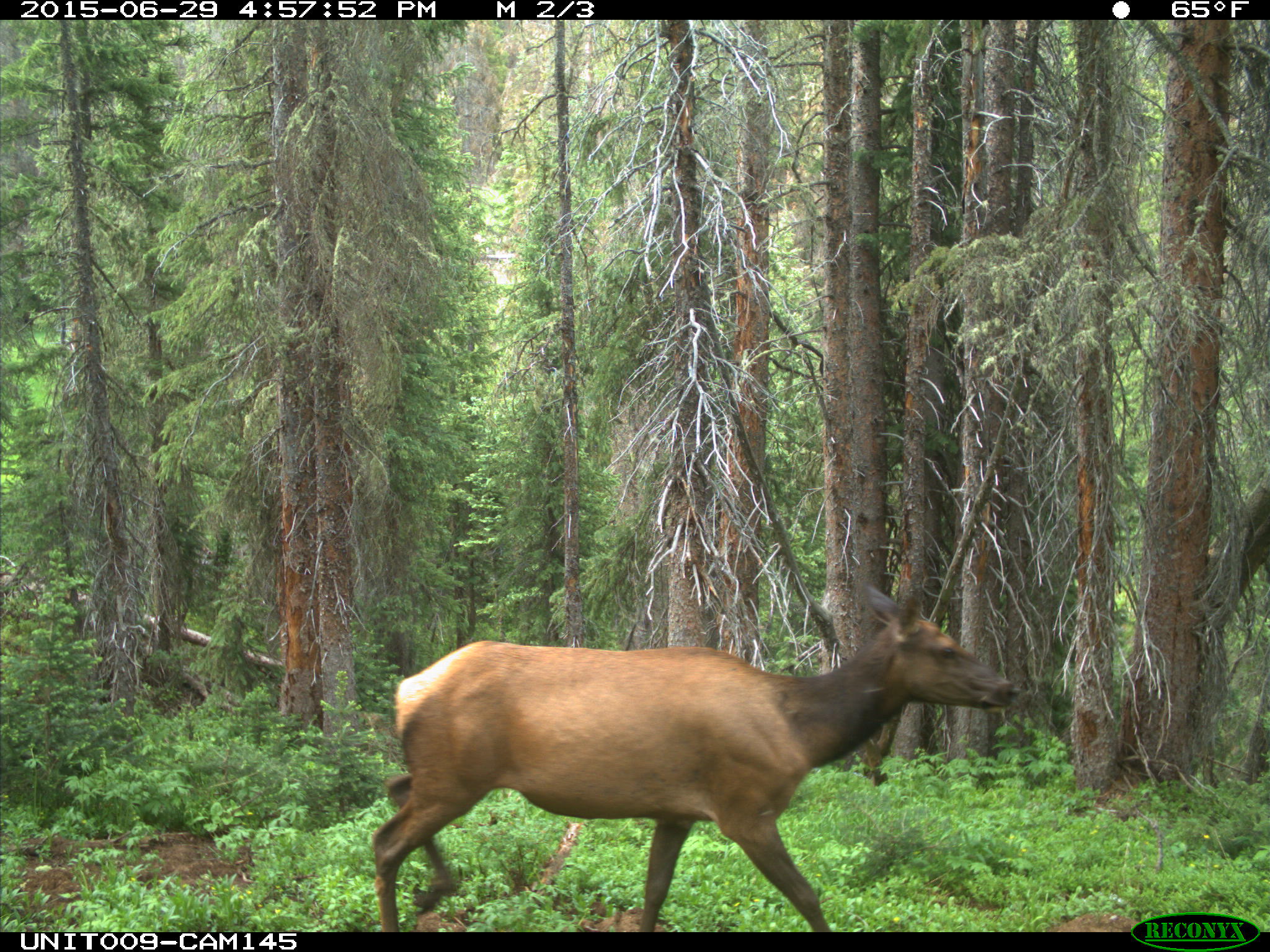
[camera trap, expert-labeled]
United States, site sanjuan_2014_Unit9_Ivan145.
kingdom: Animalia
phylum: Chordata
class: Mammalia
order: Artiodactyla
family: Cervidae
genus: Cervus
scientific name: Cervus elaphus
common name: red deer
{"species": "Cervus elaphus (red deer)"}